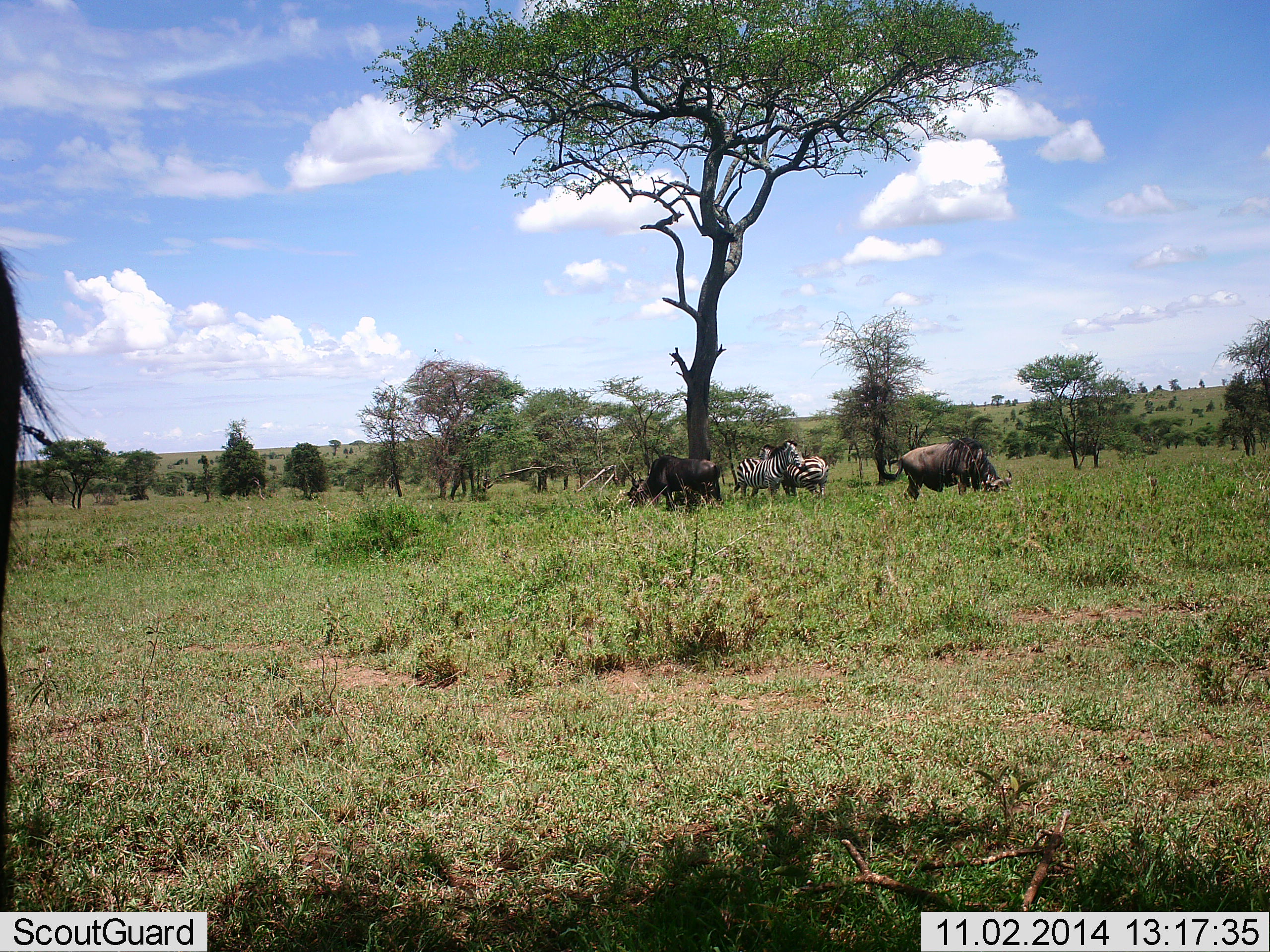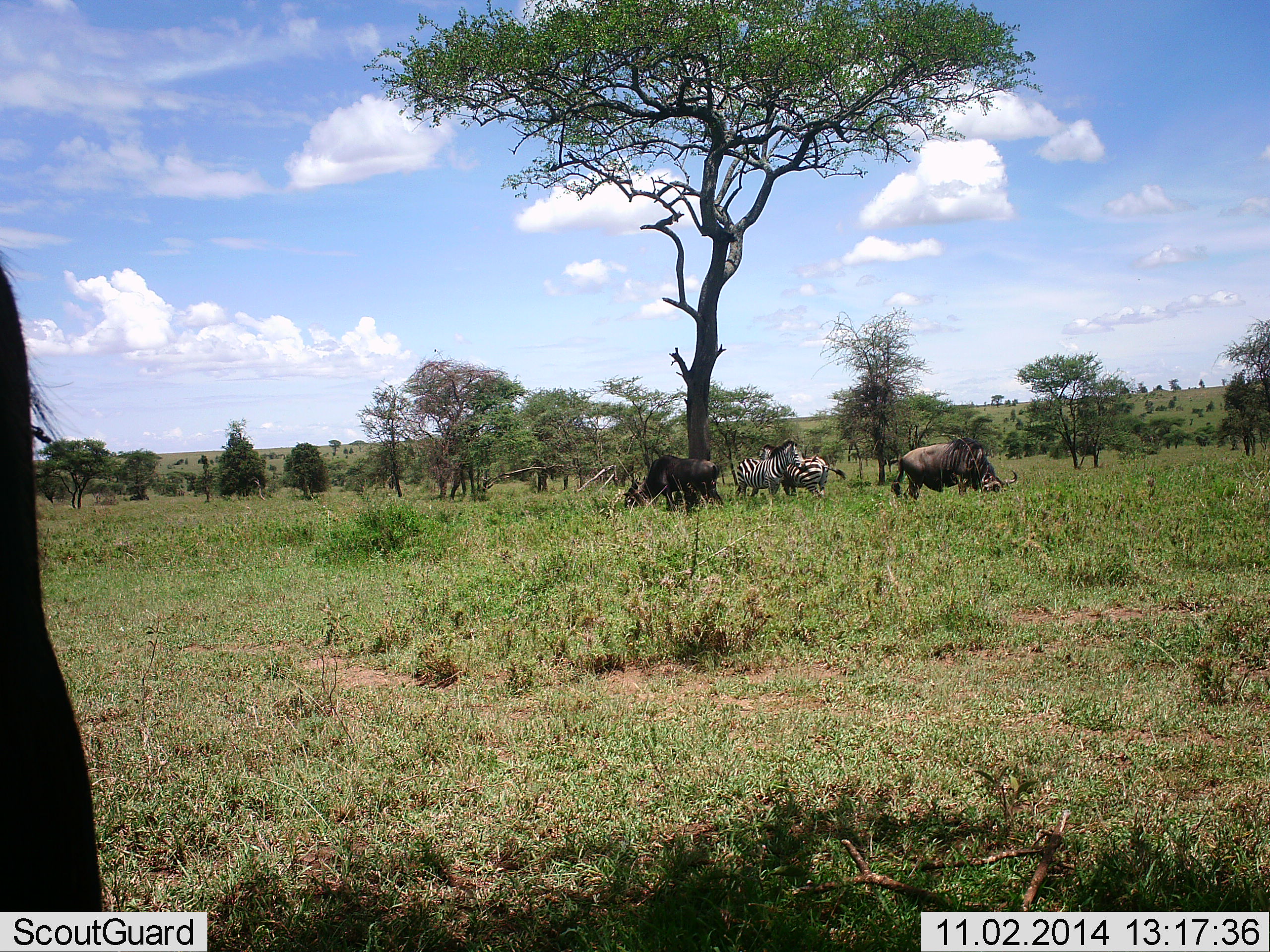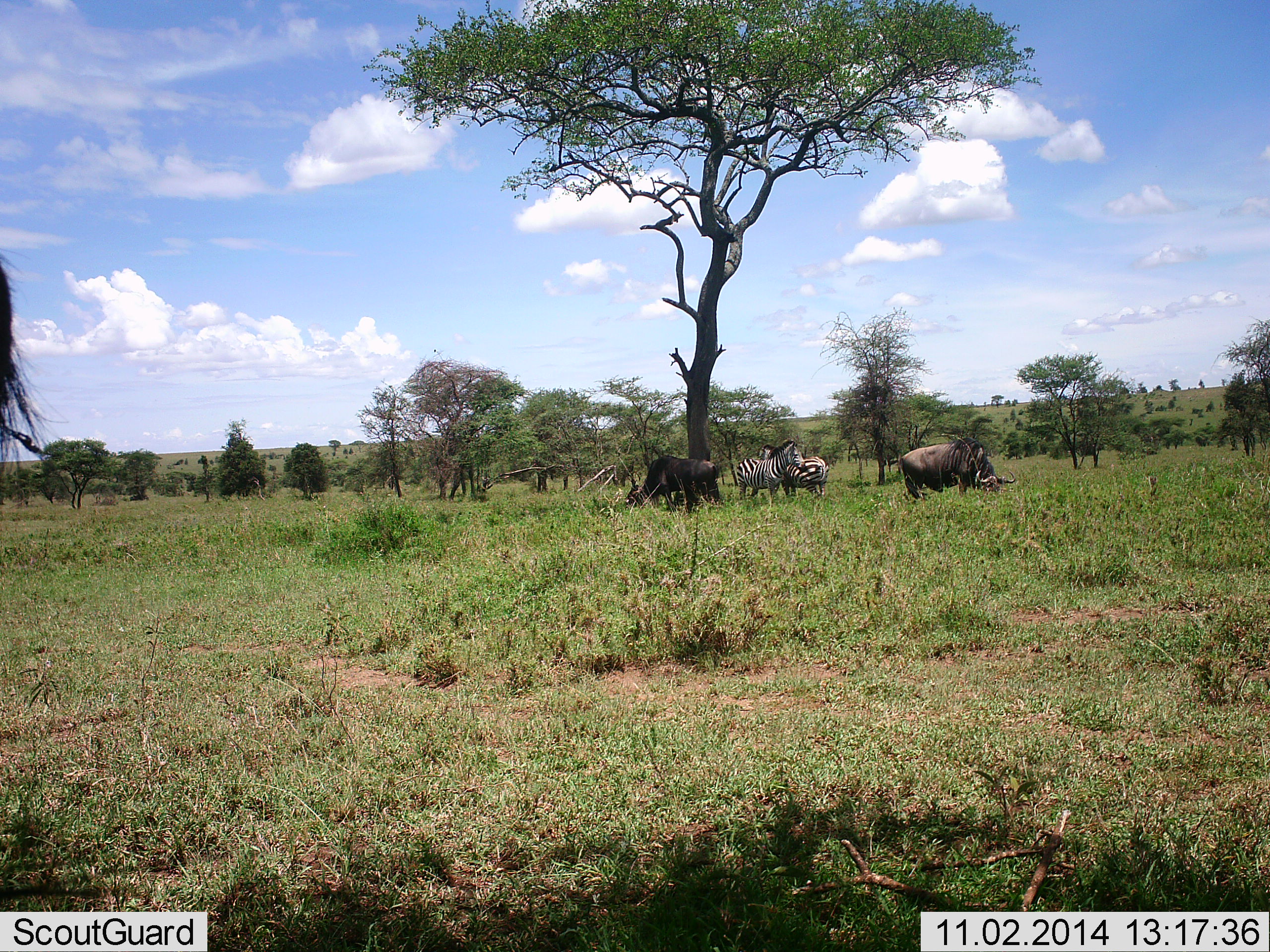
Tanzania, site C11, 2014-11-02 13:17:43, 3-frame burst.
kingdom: Animalia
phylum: Chordata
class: Mammalia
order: Artiodactyla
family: Bovidae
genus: Connochaetes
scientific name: Connochaetes taurinus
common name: blue wildebeest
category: wildebeest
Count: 3.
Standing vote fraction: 40%.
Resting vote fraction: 10%.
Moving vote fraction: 0%.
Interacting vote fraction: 0%.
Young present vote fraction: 0%.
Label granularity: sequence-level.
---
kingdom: Animalia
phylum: Chordata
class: Mammalia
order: Perissodactyla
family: Equidae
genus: Equus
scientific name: Equus quagga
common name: plains zebra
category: zebra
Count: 2.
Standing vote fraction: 90%.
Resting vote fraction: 10%.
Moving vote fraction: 0%.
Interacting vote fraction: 20%.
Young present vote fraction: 0%.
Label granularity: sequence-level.